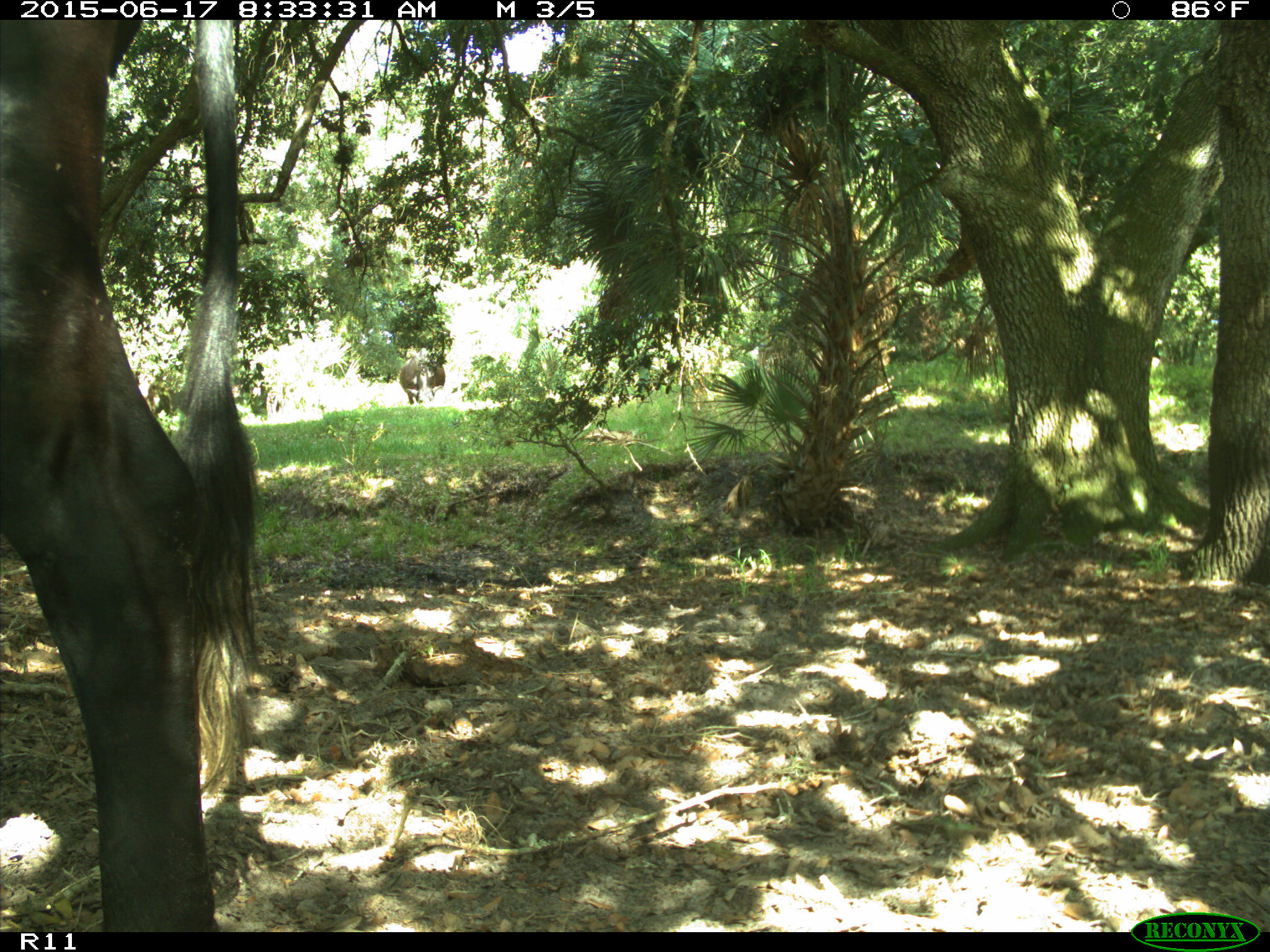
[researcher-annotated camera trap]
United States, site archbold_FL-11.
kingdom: Animalia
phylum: Chordata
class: Mammalia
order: Artiodactyla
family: Bovidae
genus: Bos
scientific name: Bos taurus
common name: domestic cow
Bos taurus (domestic cow).